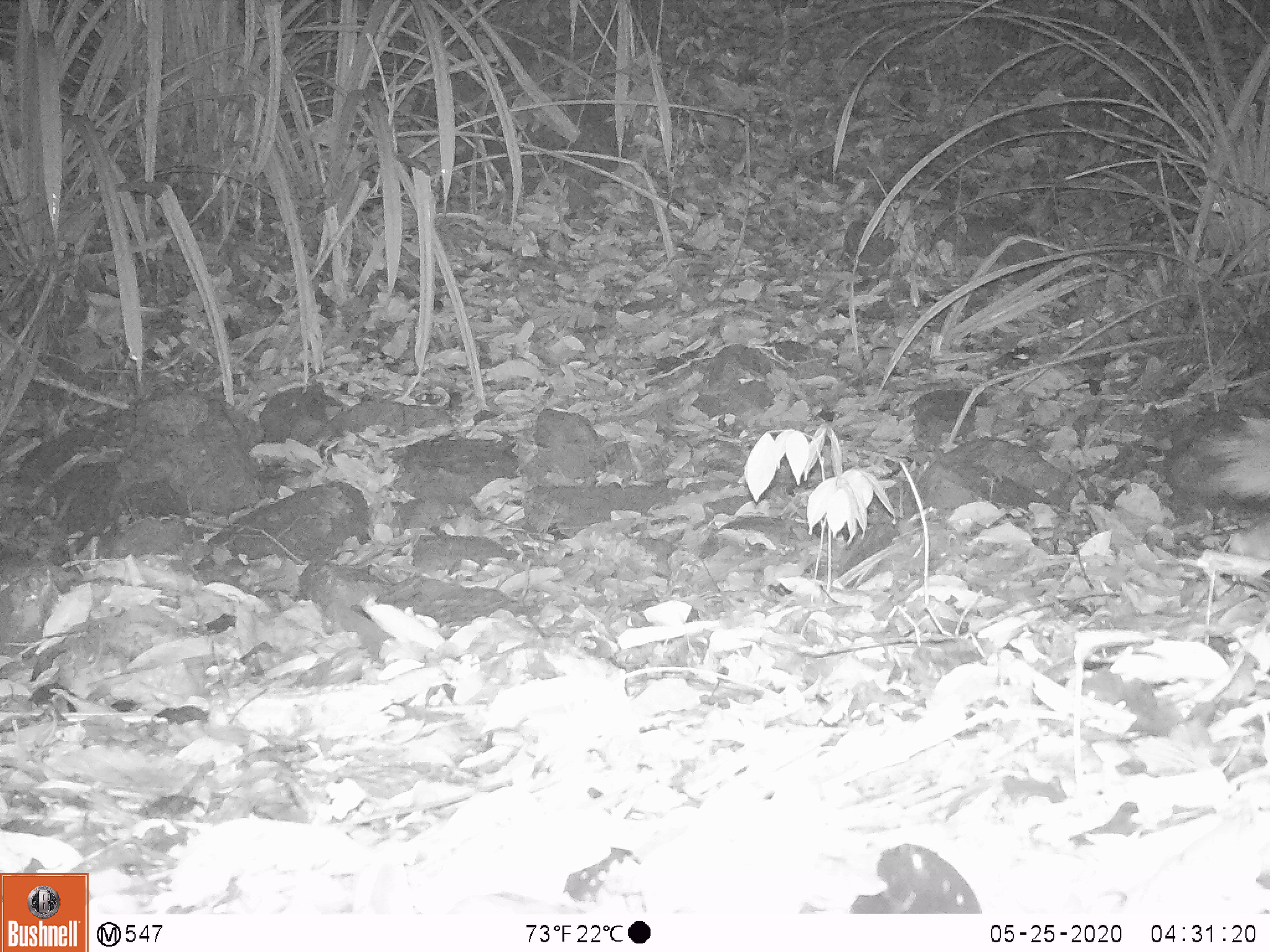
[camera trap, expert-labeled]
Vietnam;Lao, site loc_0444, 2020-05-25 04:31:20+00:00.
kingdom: Animalia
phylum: Chordata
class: Mammalia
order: Carnivora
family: Mustelidae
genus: Melogale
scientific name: Melogale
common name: ferret badger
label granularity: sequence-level